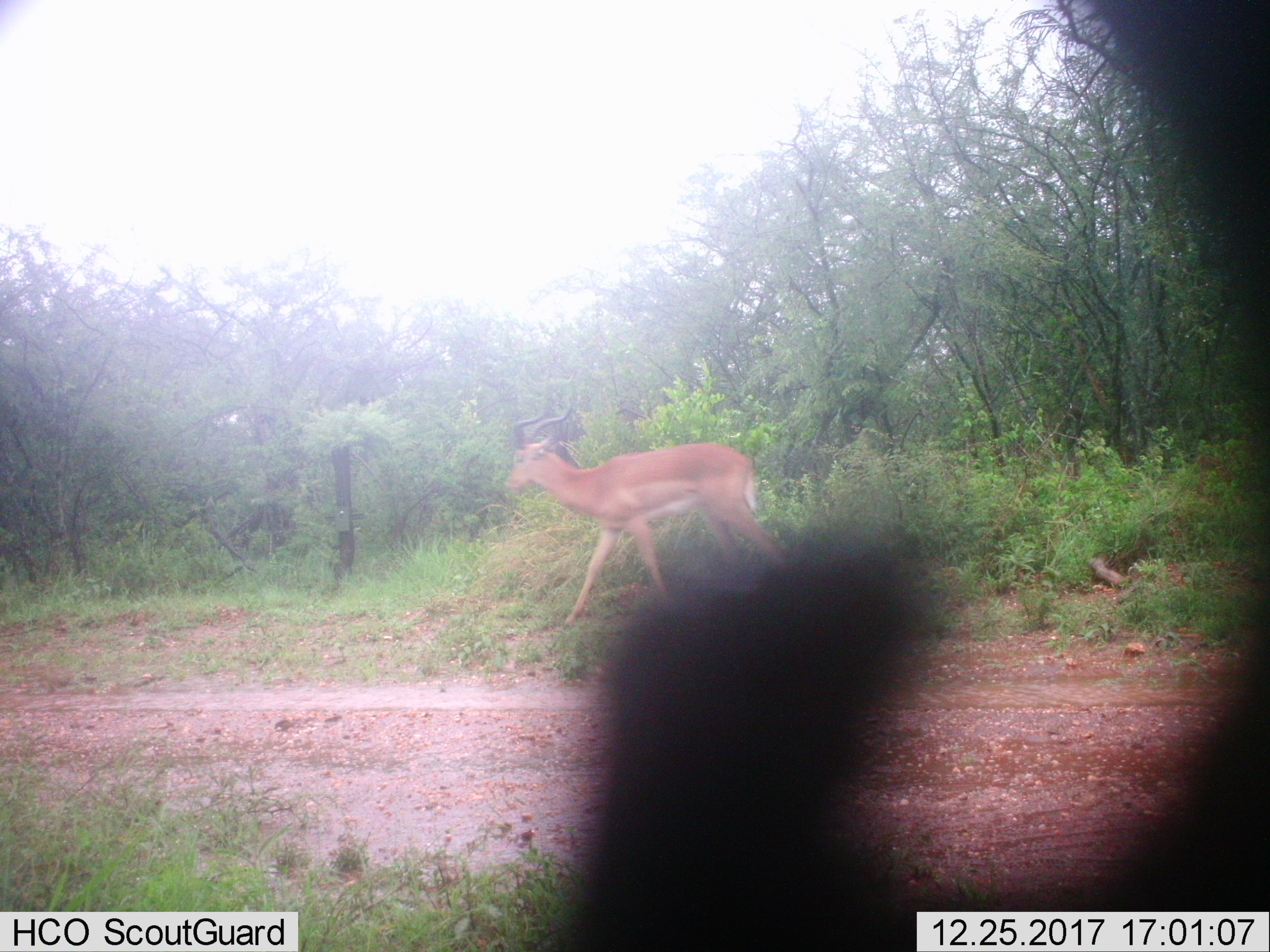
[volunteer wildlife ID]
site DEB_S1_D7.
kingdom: Animalia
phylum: Chordata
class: Mammalia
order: Artiodactyla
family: Bovidae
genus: Aepyceros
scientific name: Aepyceros melampus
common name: impala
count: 1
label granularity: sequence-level